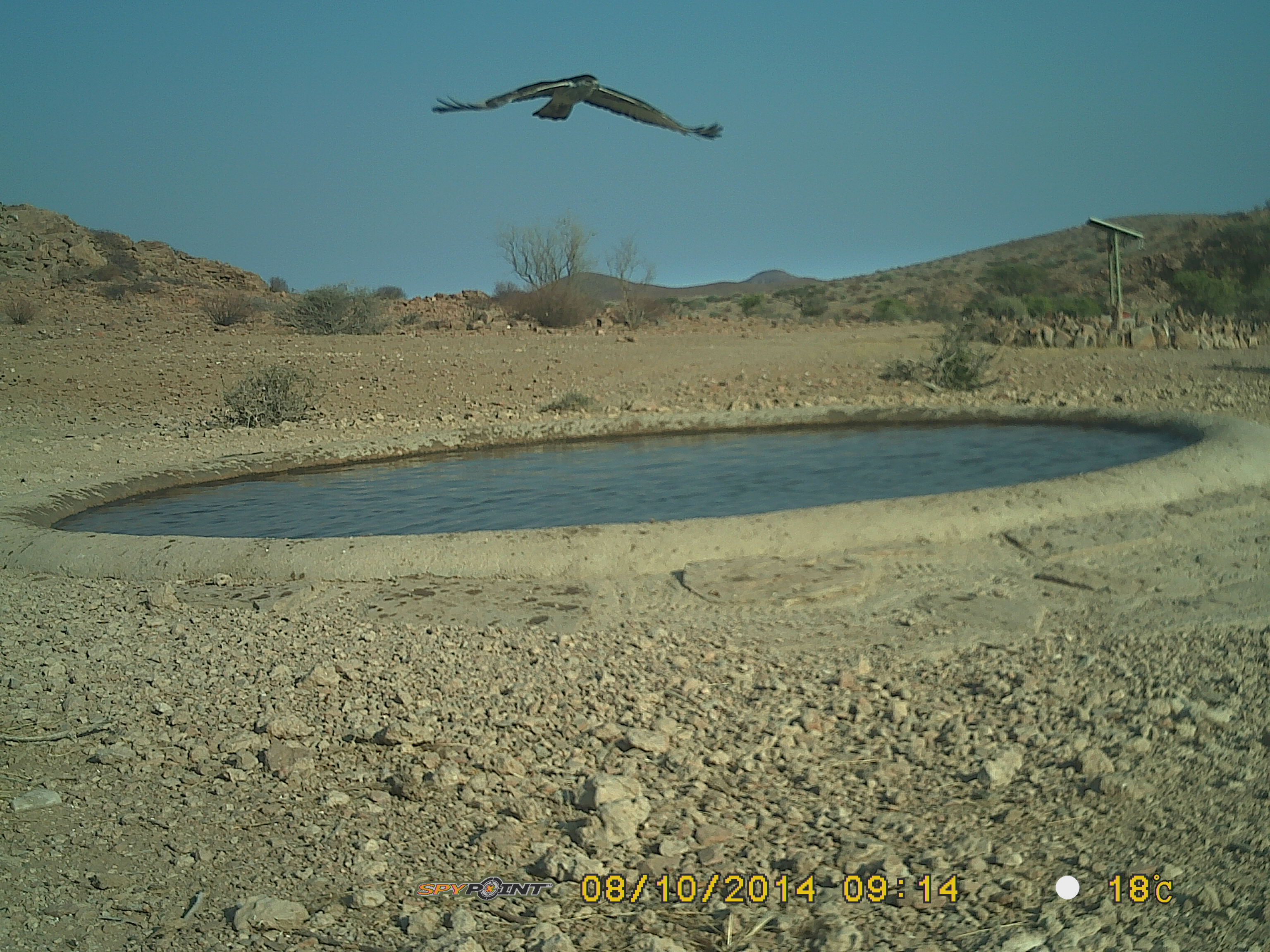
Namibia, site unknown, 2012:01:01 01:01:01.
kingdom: Animalia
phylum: Chordata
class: Aves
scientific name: Aves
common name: raptor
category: cn-raptors